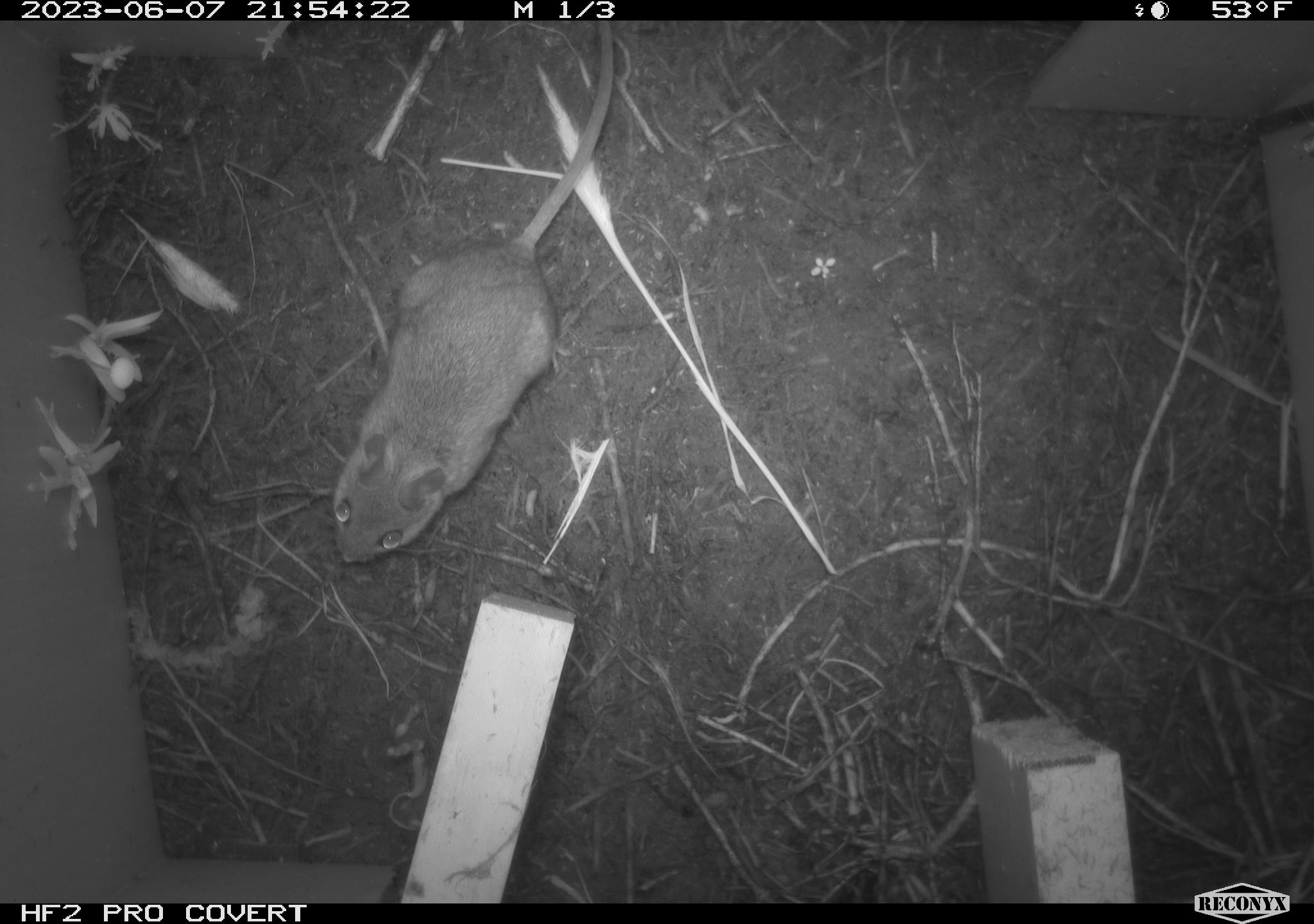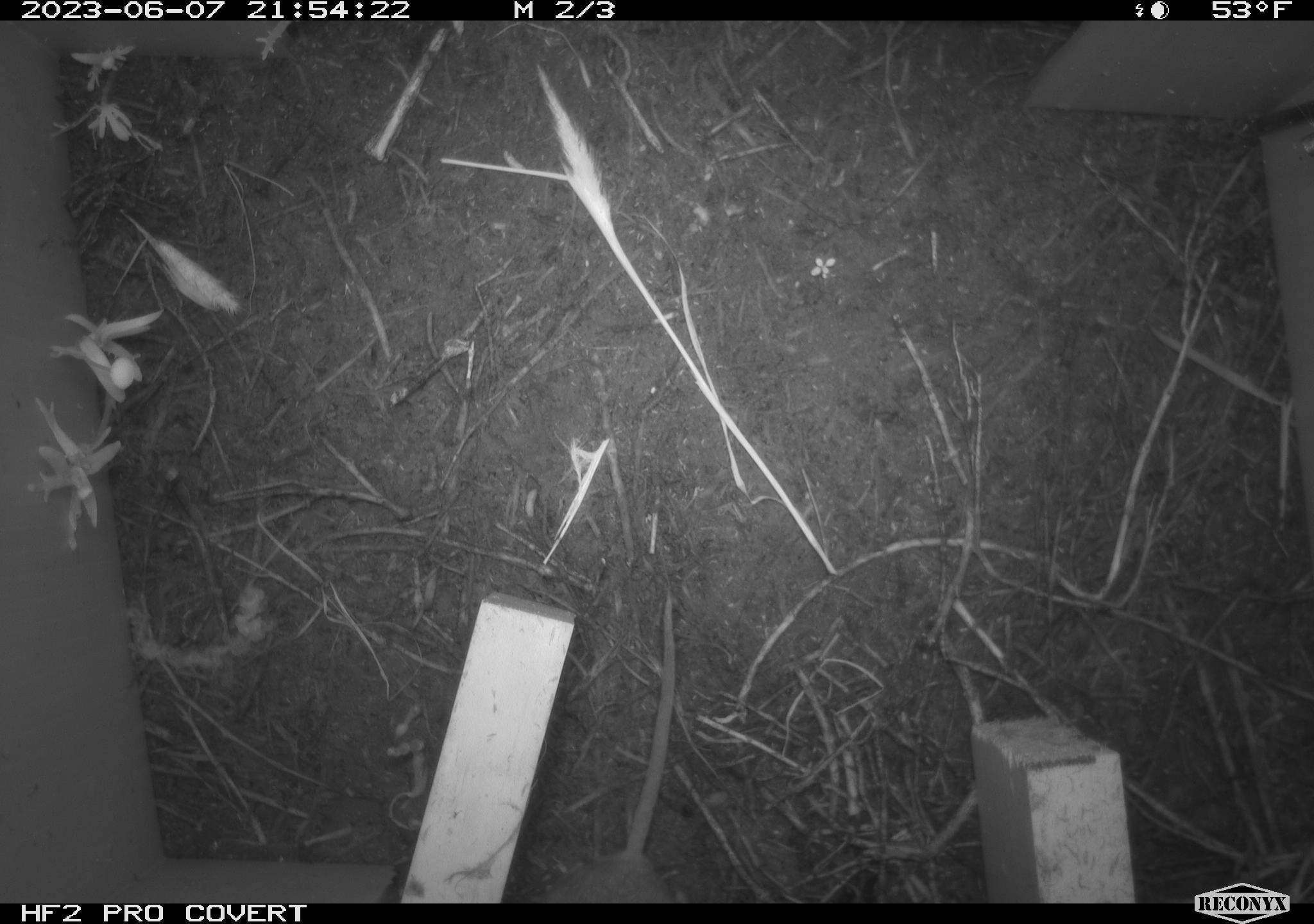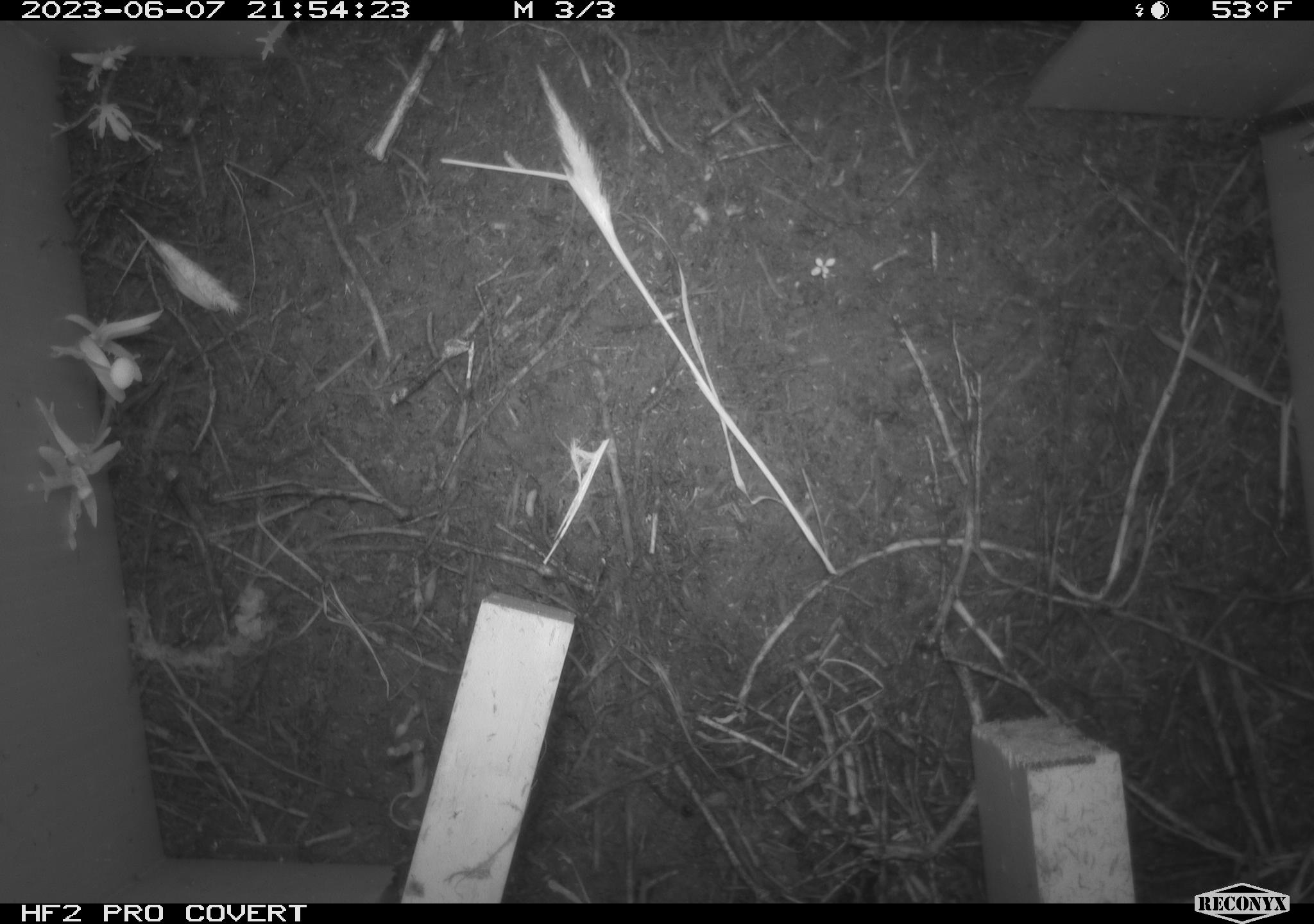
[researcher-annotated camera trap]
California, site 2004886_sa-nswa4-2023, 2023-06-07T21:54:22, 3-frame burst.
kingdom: Animalia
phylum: Chordata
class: Mammalia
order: Rodentia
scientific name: Rodentia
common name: mouse species